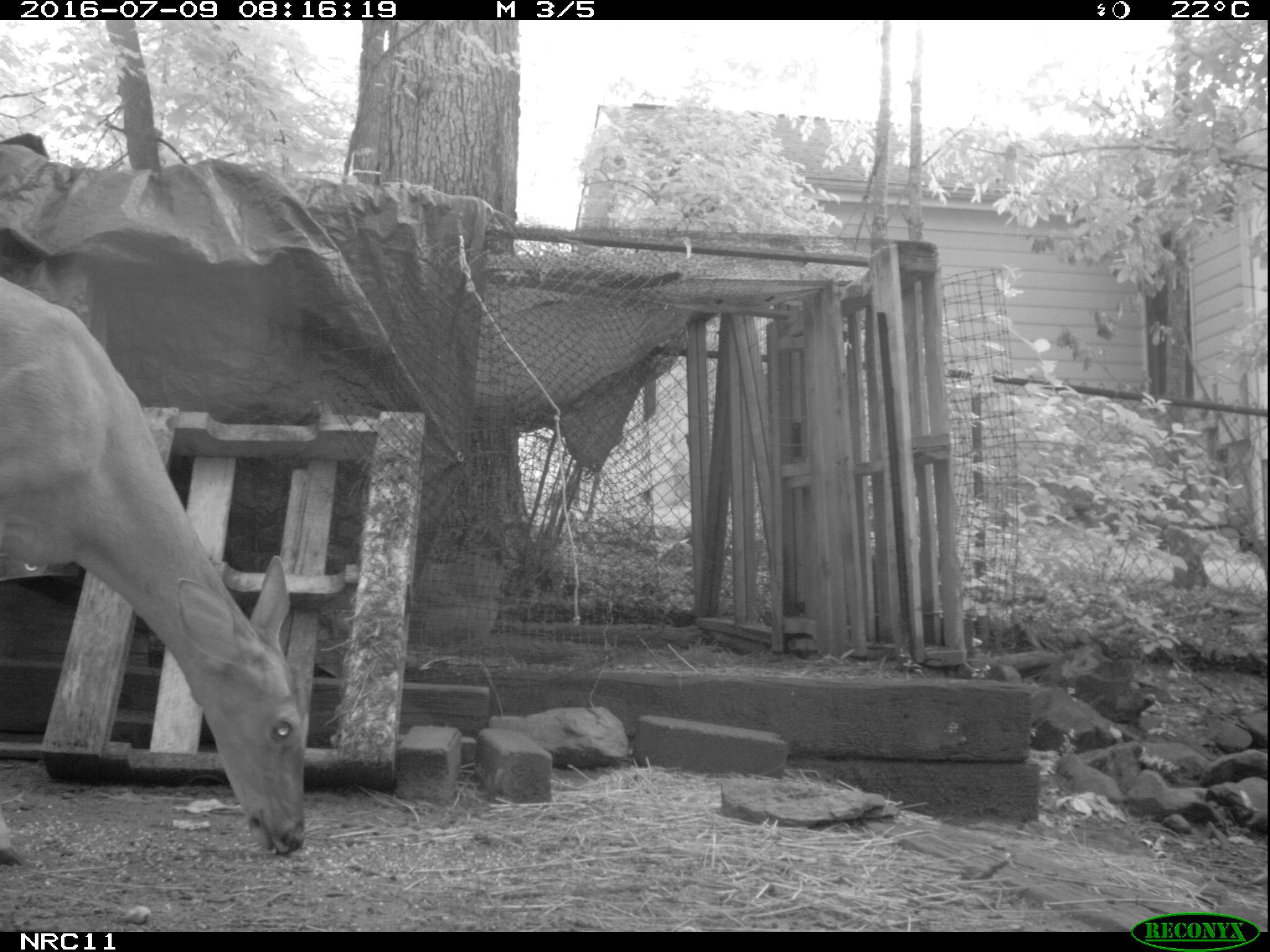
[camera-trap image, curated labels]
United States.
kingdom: Animalia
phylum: Chordata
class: Mammalia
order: Artiodactyla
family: Cervidae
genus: Odocoileus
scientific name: Odocoileus virginianus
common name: white-tailed deer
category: White Tailed Deer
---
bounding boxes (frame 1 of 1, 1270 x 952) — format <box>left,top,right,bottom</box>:
White Tailed Deer: <box>1,266,344,865</box>